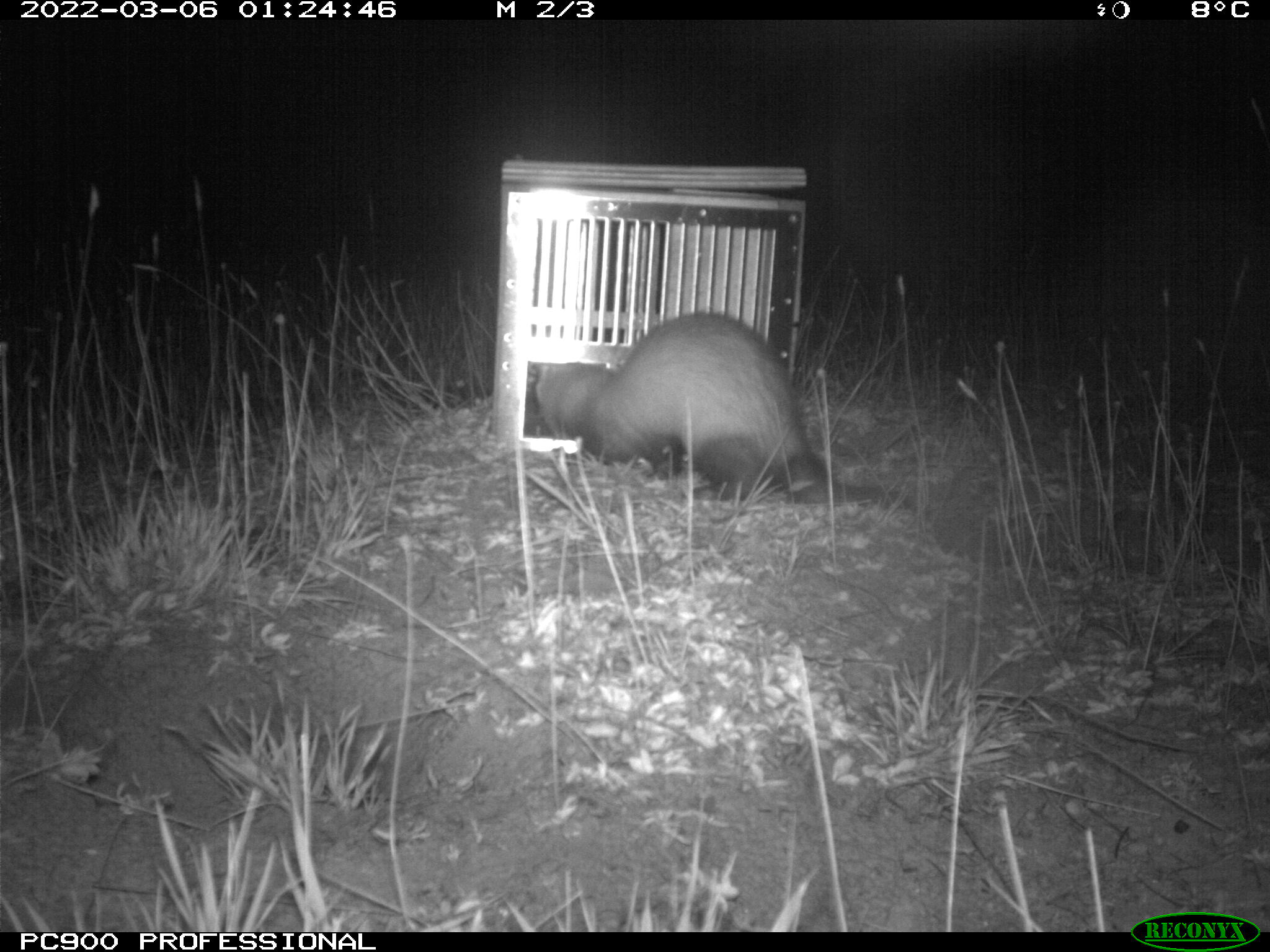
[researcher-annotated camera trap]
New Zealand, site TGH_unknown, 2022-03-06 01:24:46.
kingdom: Animalia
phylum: Chordata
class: Mammalia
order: Carnivora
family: Mustelidae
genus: Mustela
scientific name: Mustela furo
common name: ferret